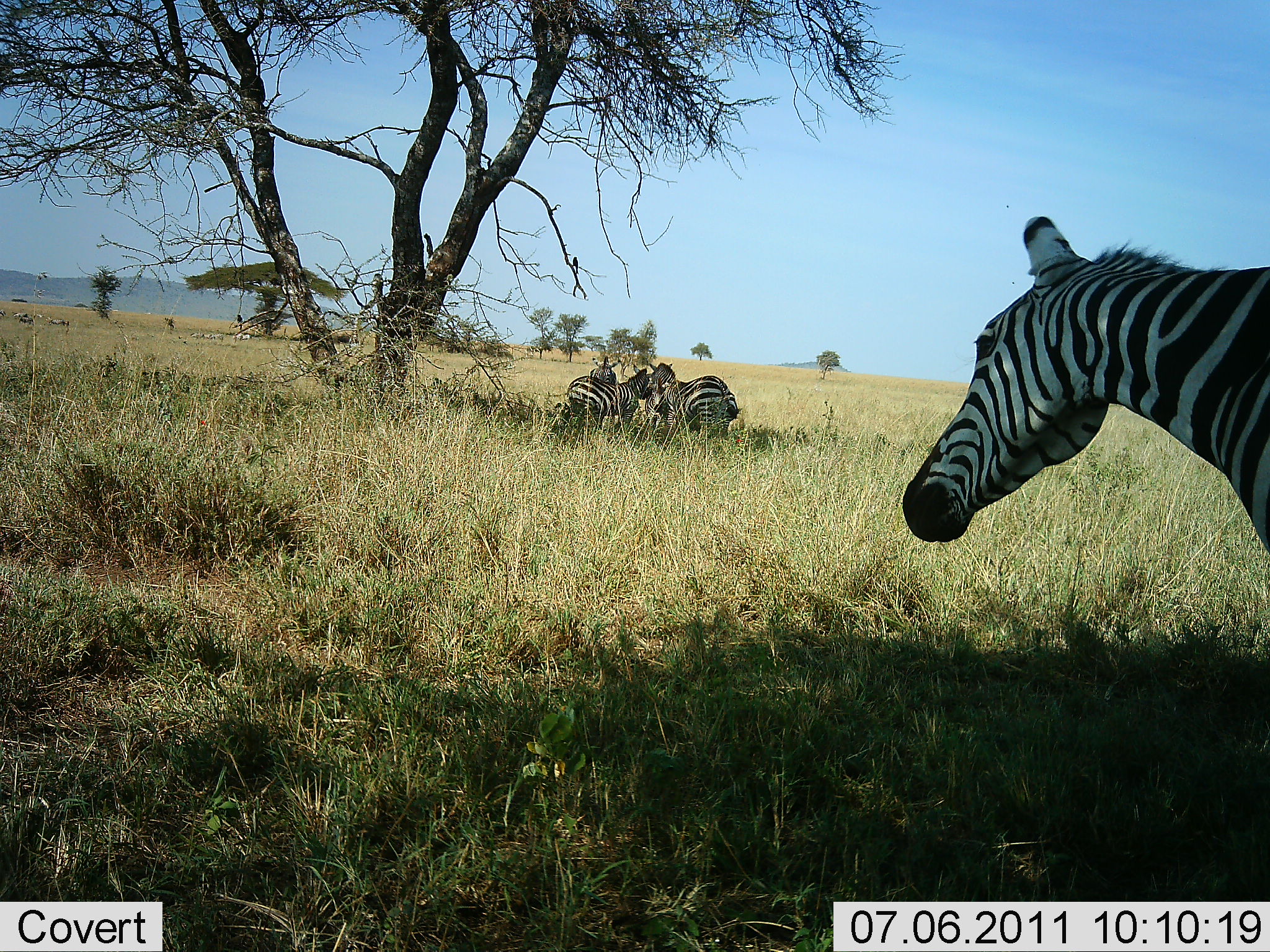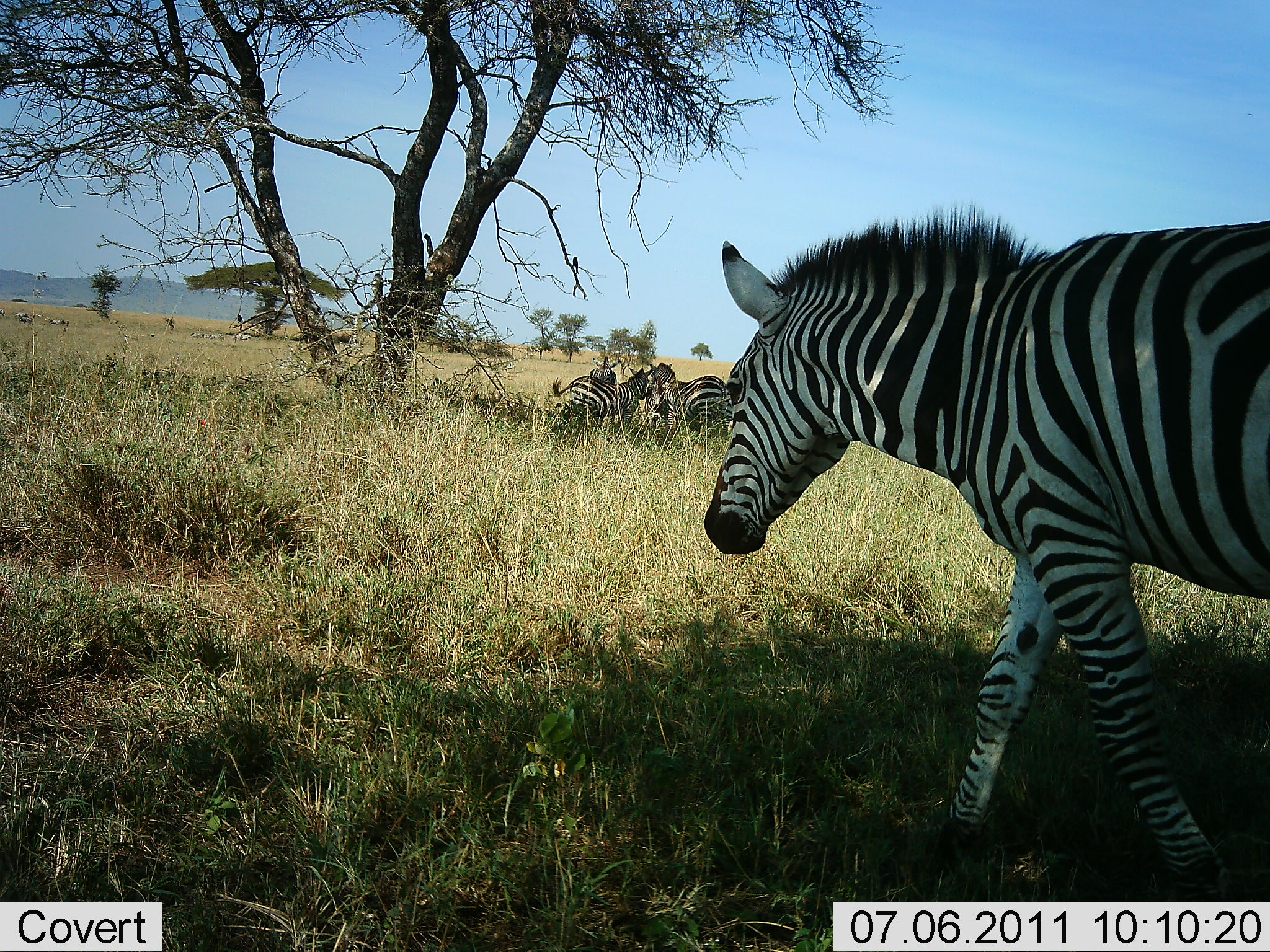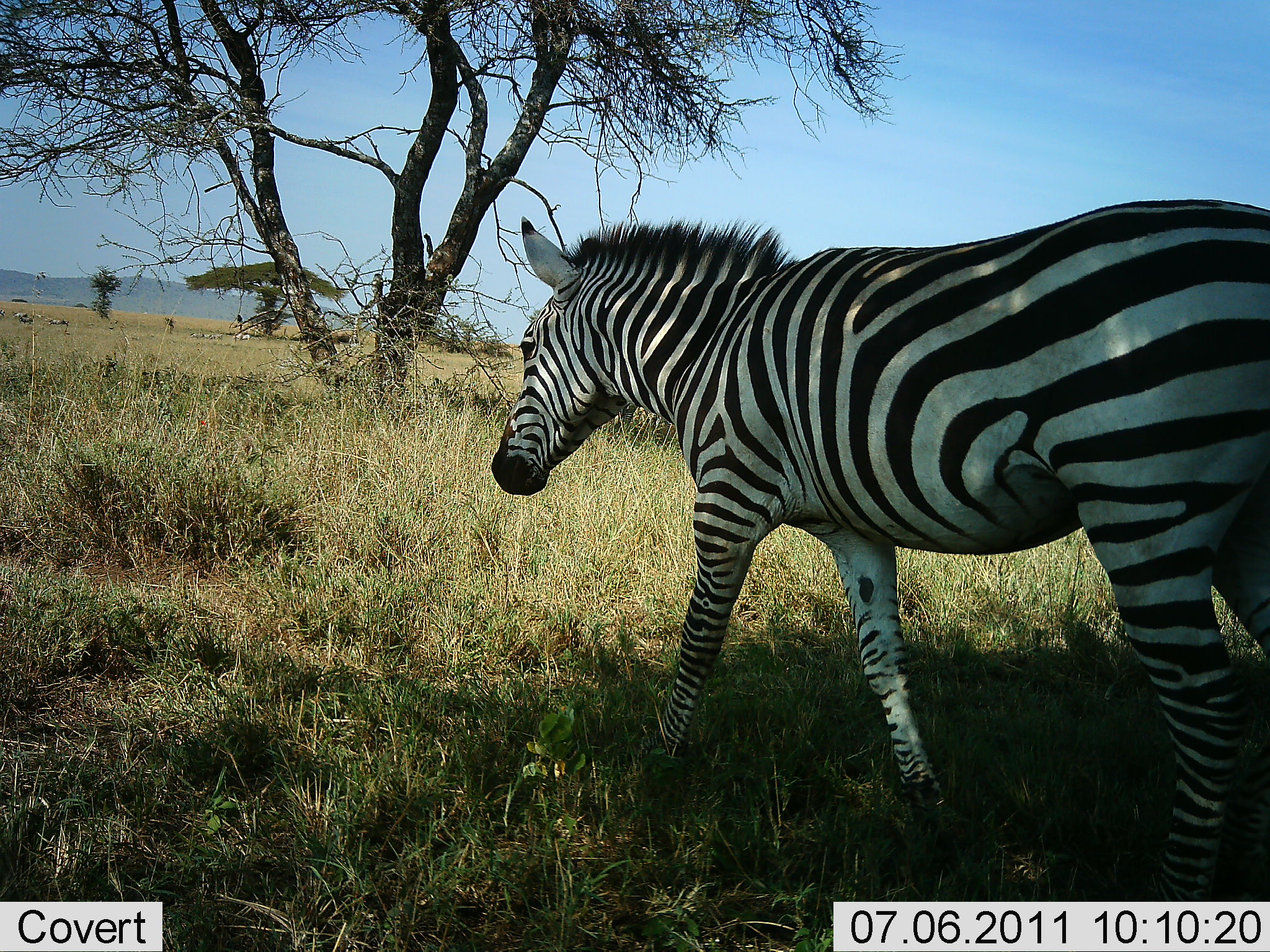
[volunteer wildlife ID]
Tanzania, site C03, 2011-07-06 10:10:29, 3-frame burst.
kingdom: Animalia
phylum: Chordata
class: Mammalia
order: Perissodactyla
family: Equidae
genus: Equus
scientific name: Equus quagga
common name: plains zebra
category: zebra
Zebra (plains zebra) (Equus quagga), count 4. Behavior (volunteer vote fractions): standing 55%, resting 36%, moving 73%, interacting 9%. Young present (vote fraction): 0%. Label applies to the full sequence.